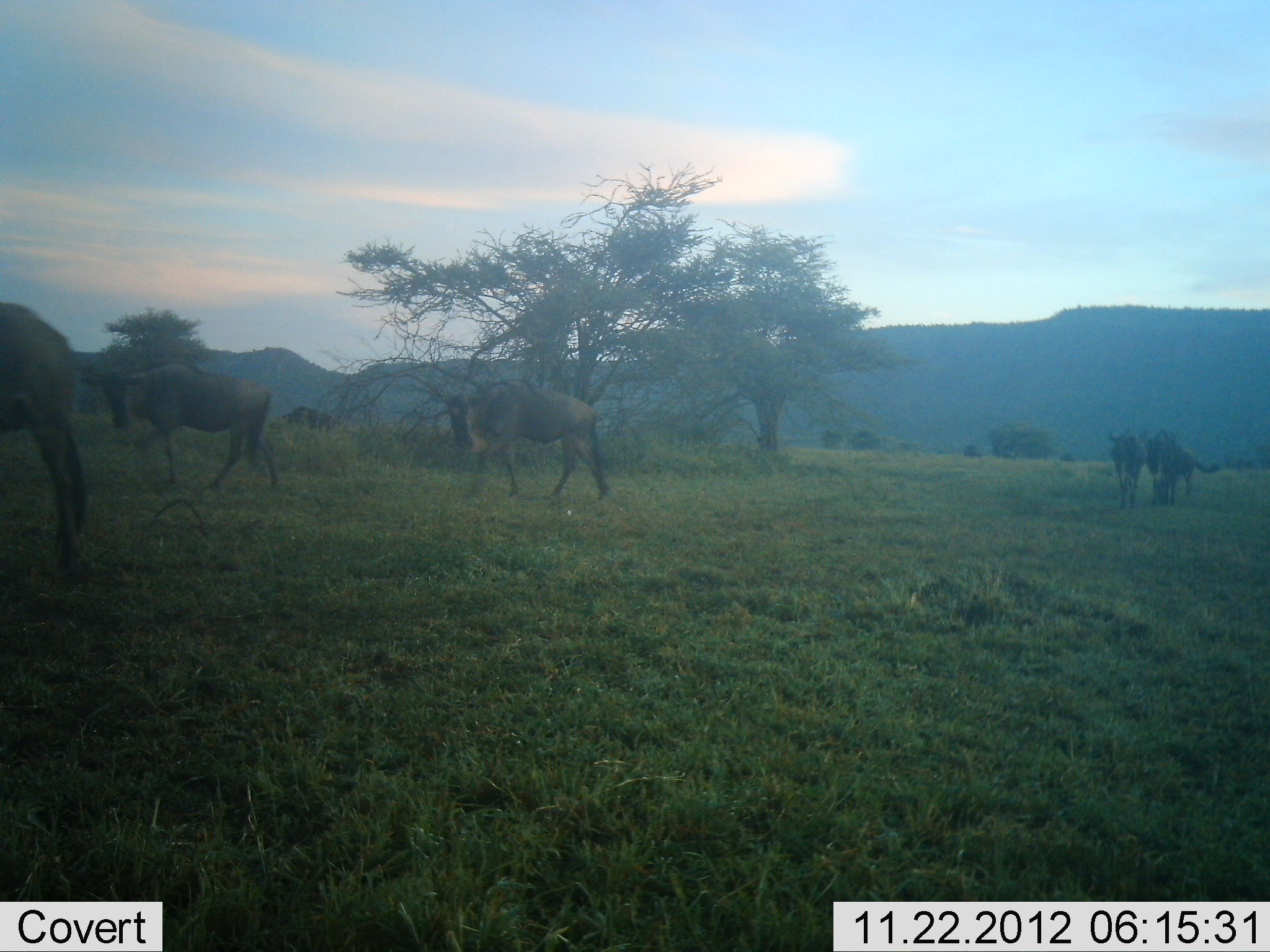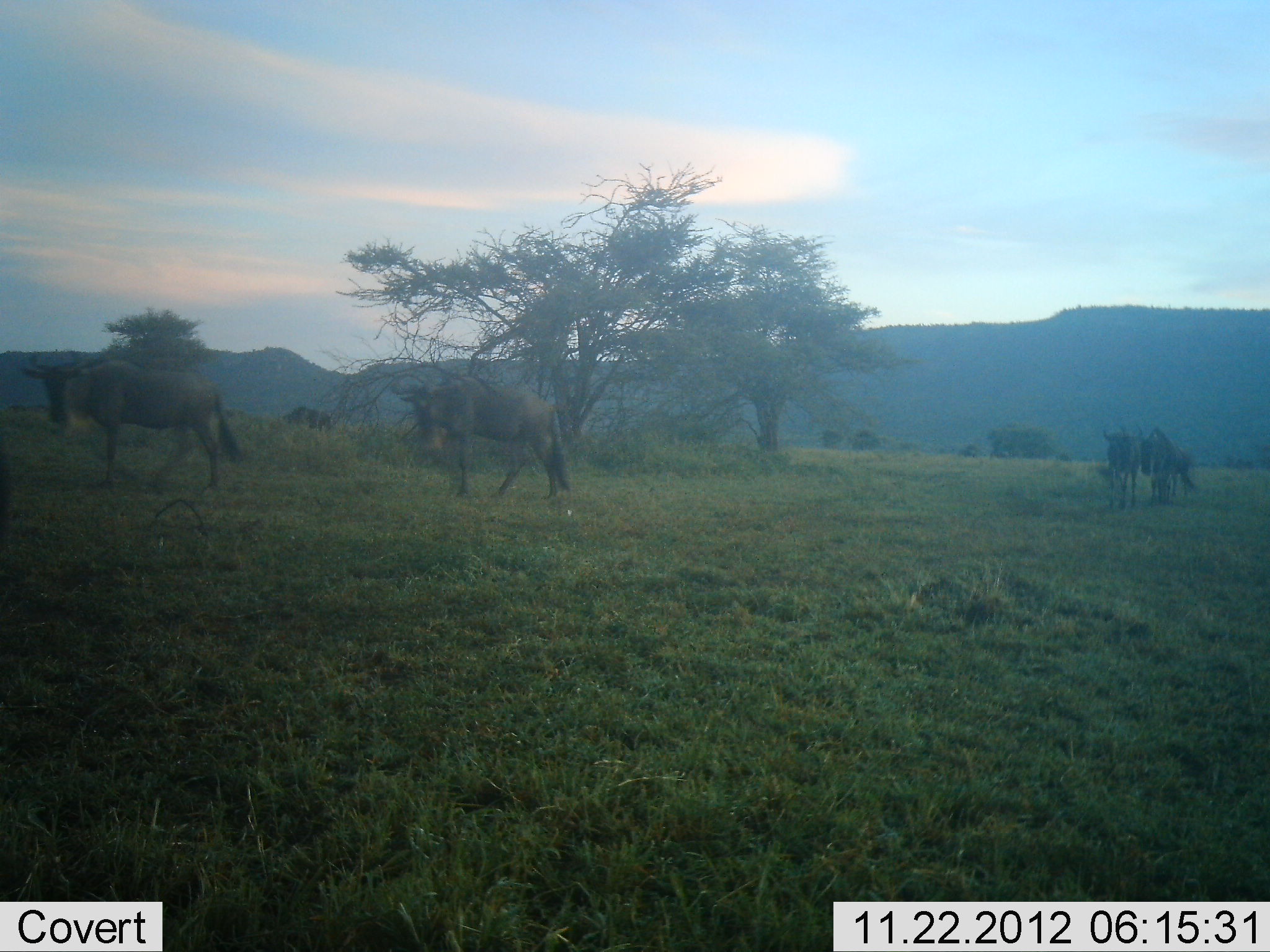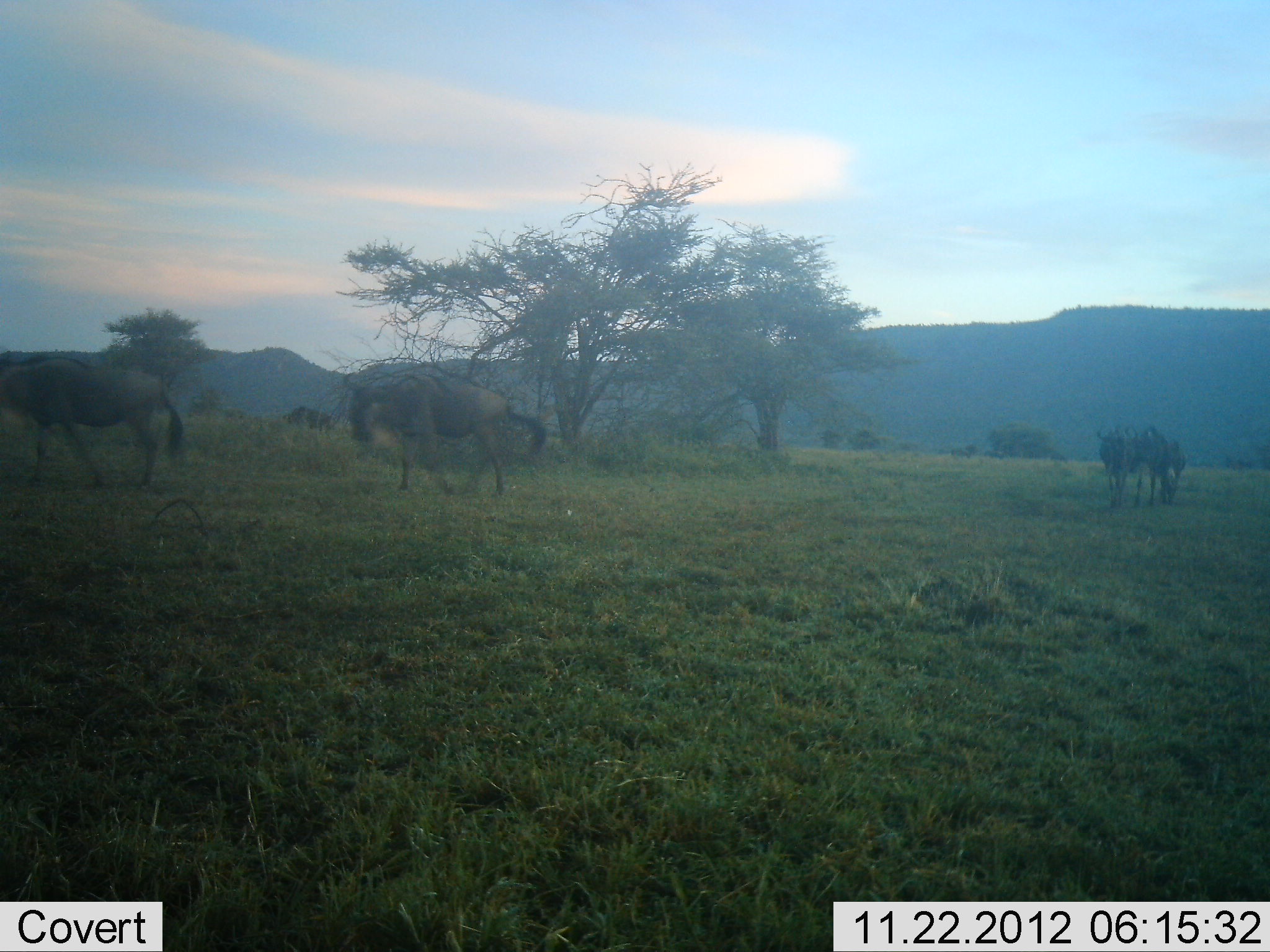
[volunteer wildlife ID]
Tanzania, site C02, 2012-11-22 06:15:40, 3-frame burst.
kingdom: Animalia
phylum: Chordata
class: Mammalia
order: Artiodactyla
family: Bovidae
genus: Connochaetes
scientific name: Connochaetes taurinus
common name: blue wildebeest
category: wildebeest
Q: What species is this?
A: Wildebeest (blue wildebeest) (Connochaetes taurinus).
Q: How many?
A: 5.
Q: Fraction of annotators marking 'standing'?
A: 27%.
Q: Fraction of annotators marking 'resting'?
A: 0%.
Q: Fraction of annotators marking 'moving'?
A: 94%.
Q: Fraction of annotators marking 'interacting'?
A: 0%.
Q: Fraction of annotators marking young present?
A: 0%.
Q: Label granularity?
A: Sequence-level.